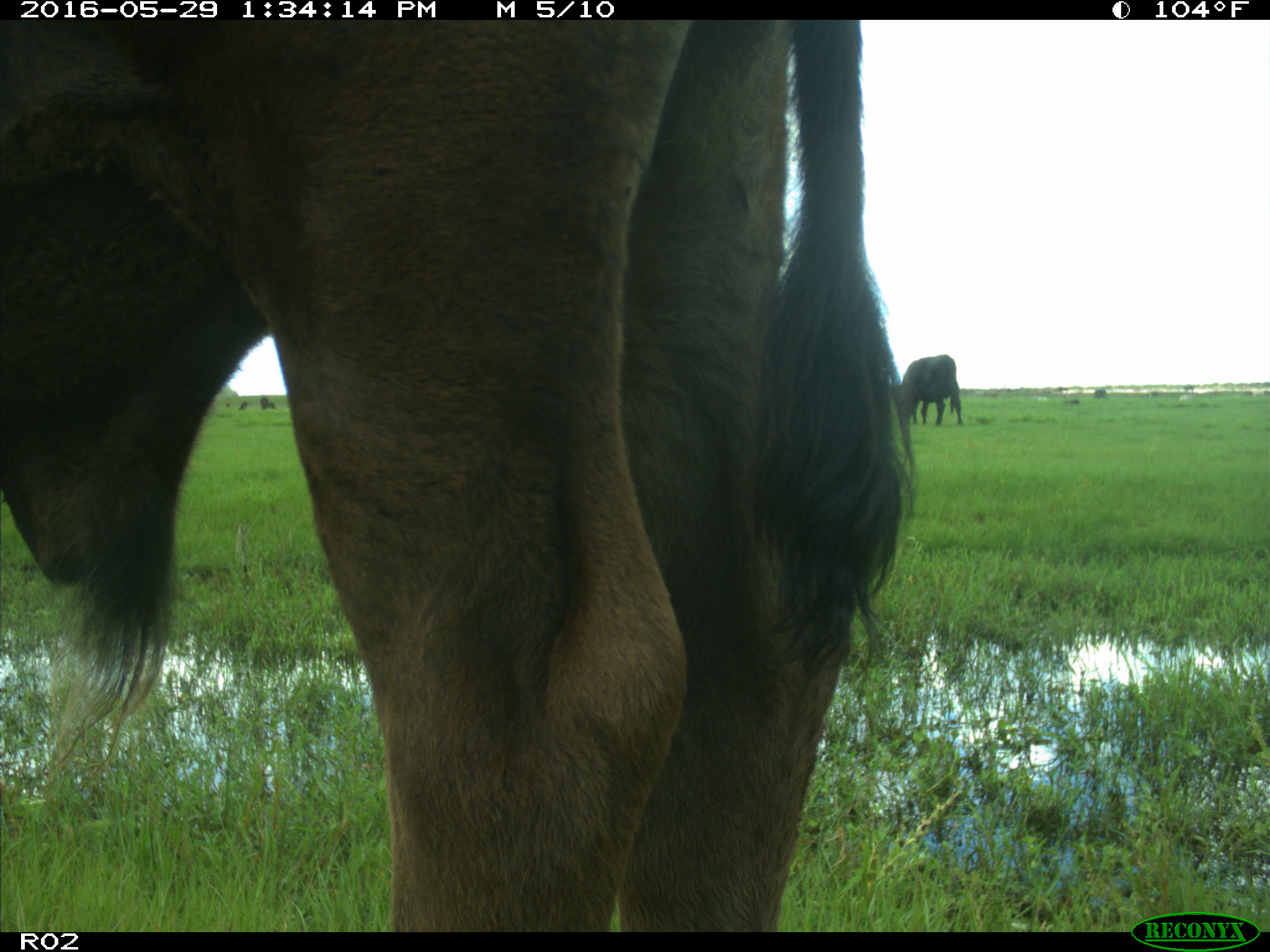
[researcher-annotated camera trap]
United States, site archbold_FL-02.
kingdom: Animalia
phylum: Chordata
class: Mammalia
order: Artiodactyla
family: Bovidae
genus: Bos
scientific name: Bos taurus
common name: domestic cow